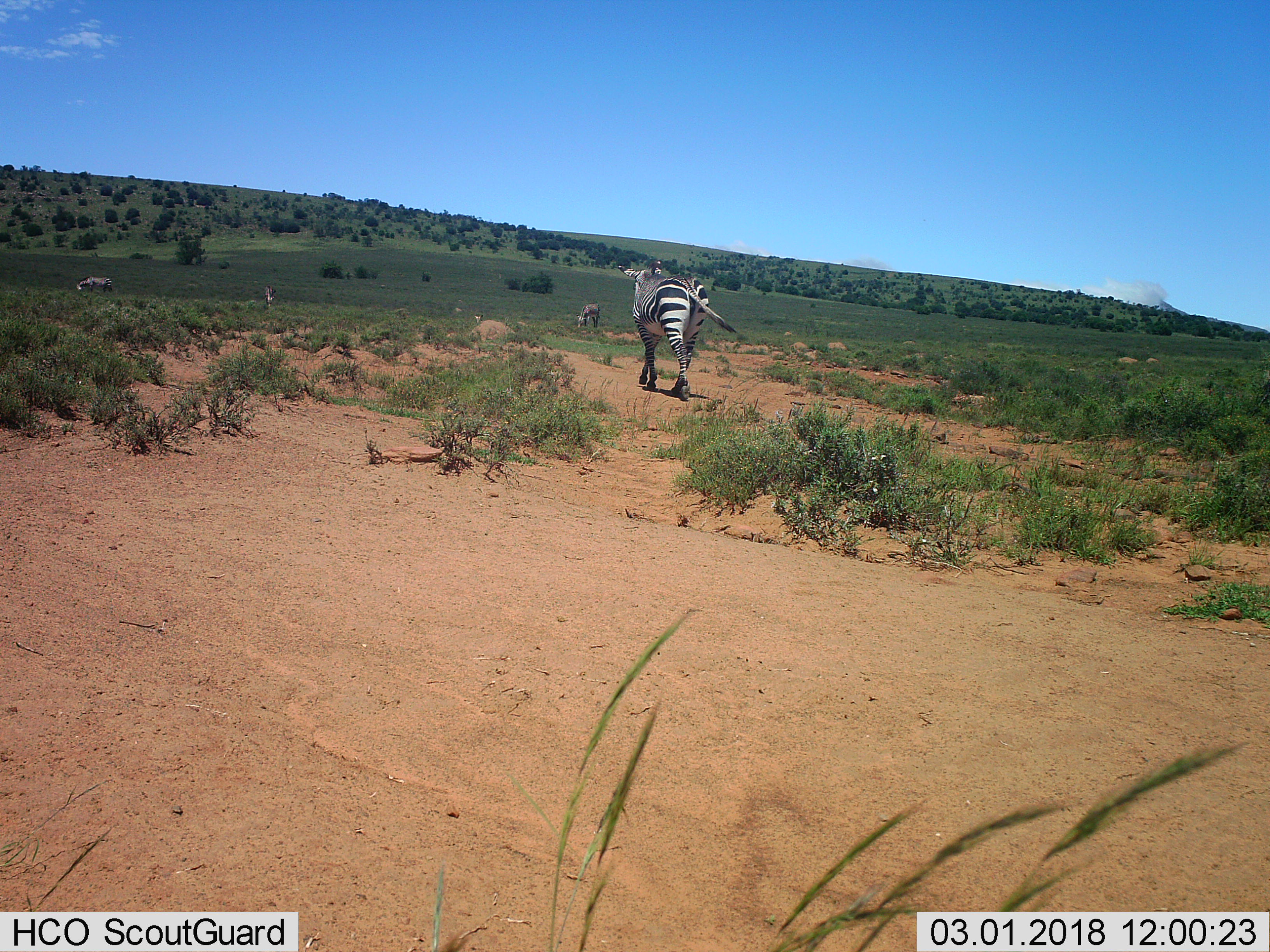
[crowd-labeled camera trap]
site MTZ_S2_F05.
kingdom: Animalia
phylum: Chordata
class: Mammalia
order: Perissodactyla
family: Equidae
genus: Equus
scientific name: Equus zebra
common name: mountain zebra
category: zebramountain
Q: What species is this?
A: Zebramountain (mountain zebra) (Equus zebra).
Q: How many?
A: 5.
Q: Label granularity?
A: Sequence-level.